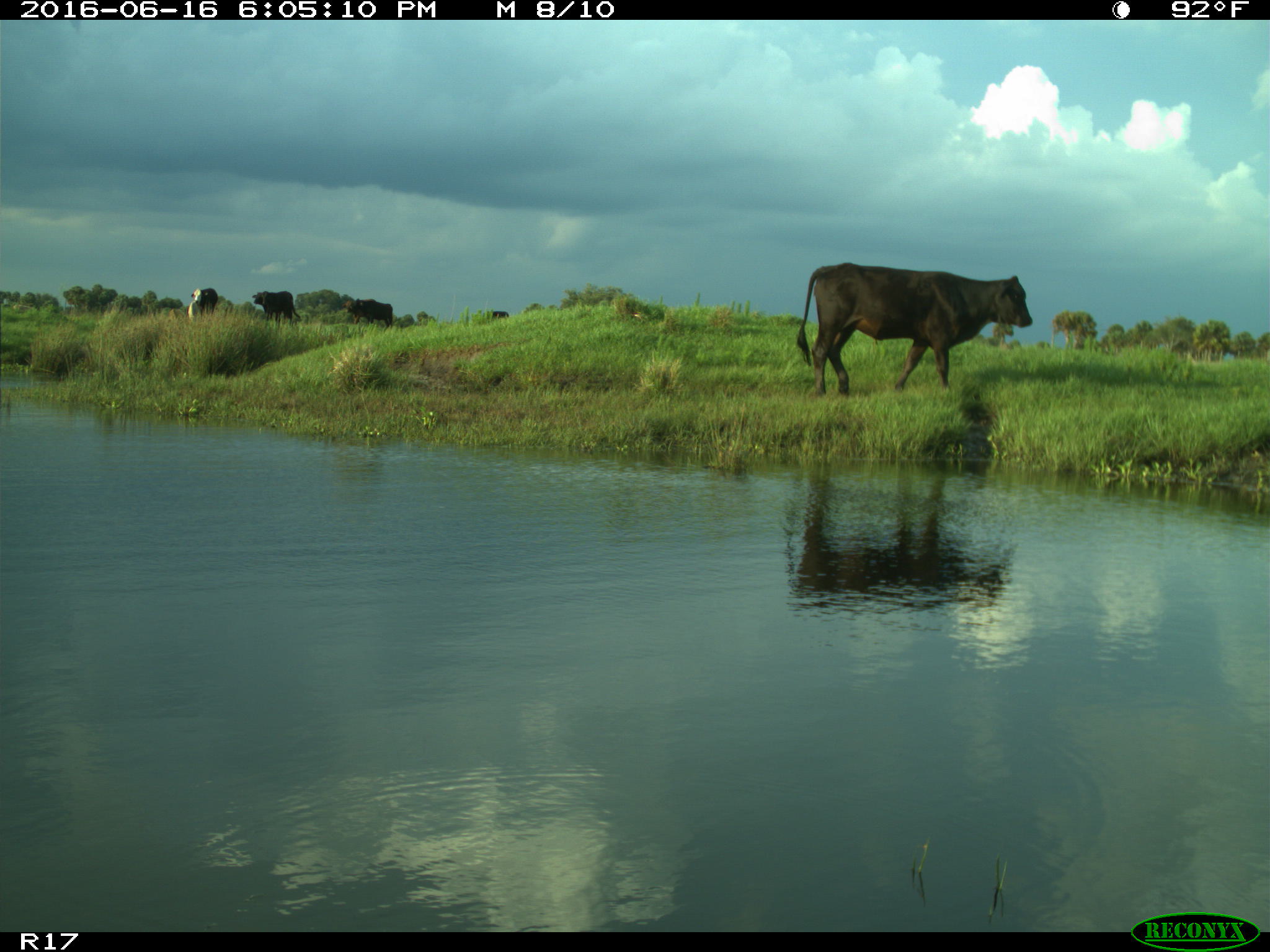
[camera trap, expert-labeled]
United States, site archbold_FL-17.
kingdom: Animalia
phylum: Chordata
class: Mammalia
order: Artiodactyla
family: Bovidae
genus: Bos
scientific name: Bos taurus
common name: domestic cow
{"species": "Bos taurus (domestic cow)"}